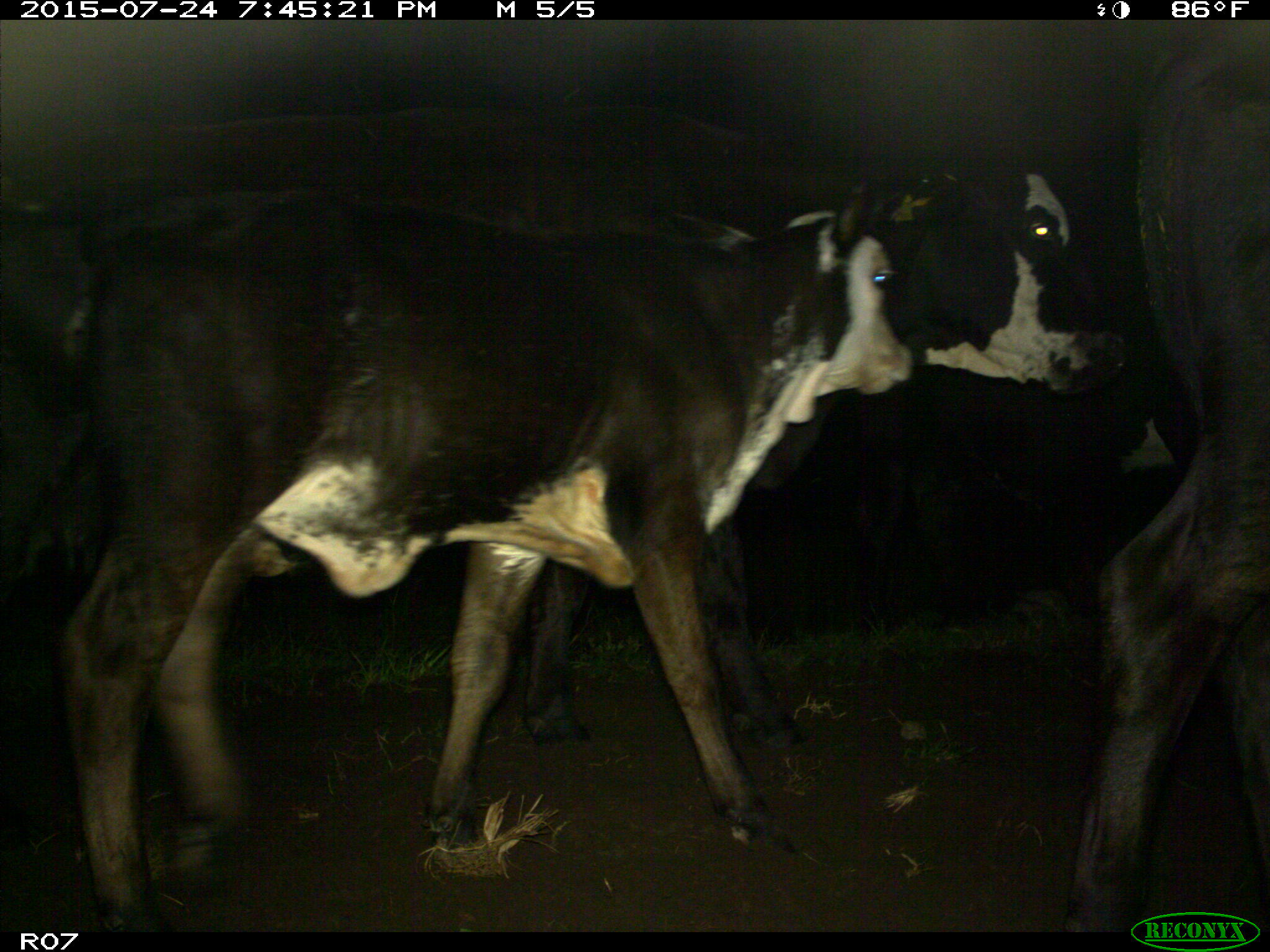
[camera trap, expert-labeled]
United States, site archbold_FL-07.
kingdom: Animalia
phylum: Chordata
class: Mammalia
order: Artiodactyla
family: Bovidae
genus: Bos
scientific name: Bos taurus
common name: domestic cow